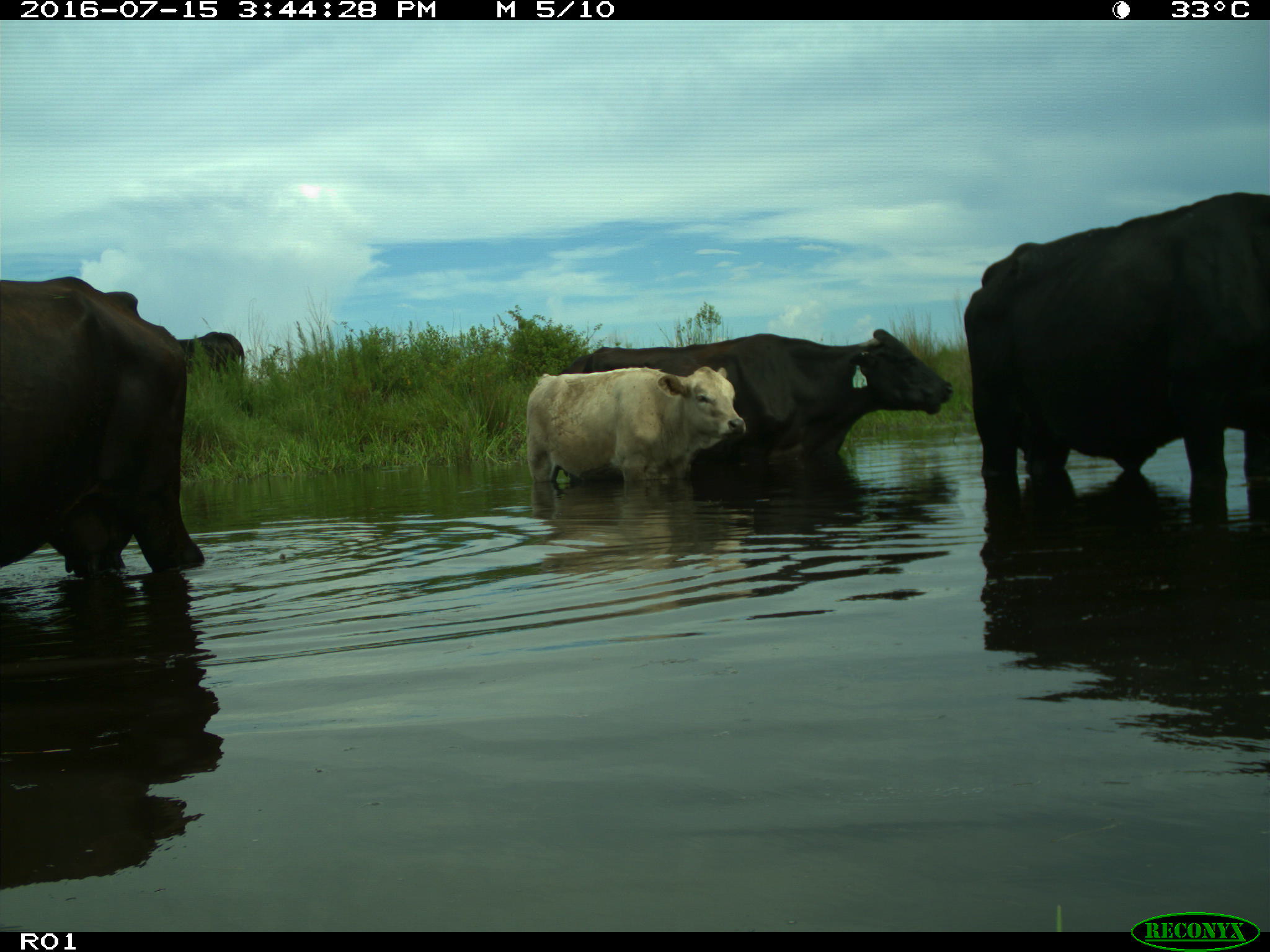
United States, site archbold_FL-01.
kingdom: Animalia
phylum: Chordata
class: Mammalia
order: Artiodactyla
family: Bovidae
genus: Bos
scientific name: Bos taurus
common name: domestic cow